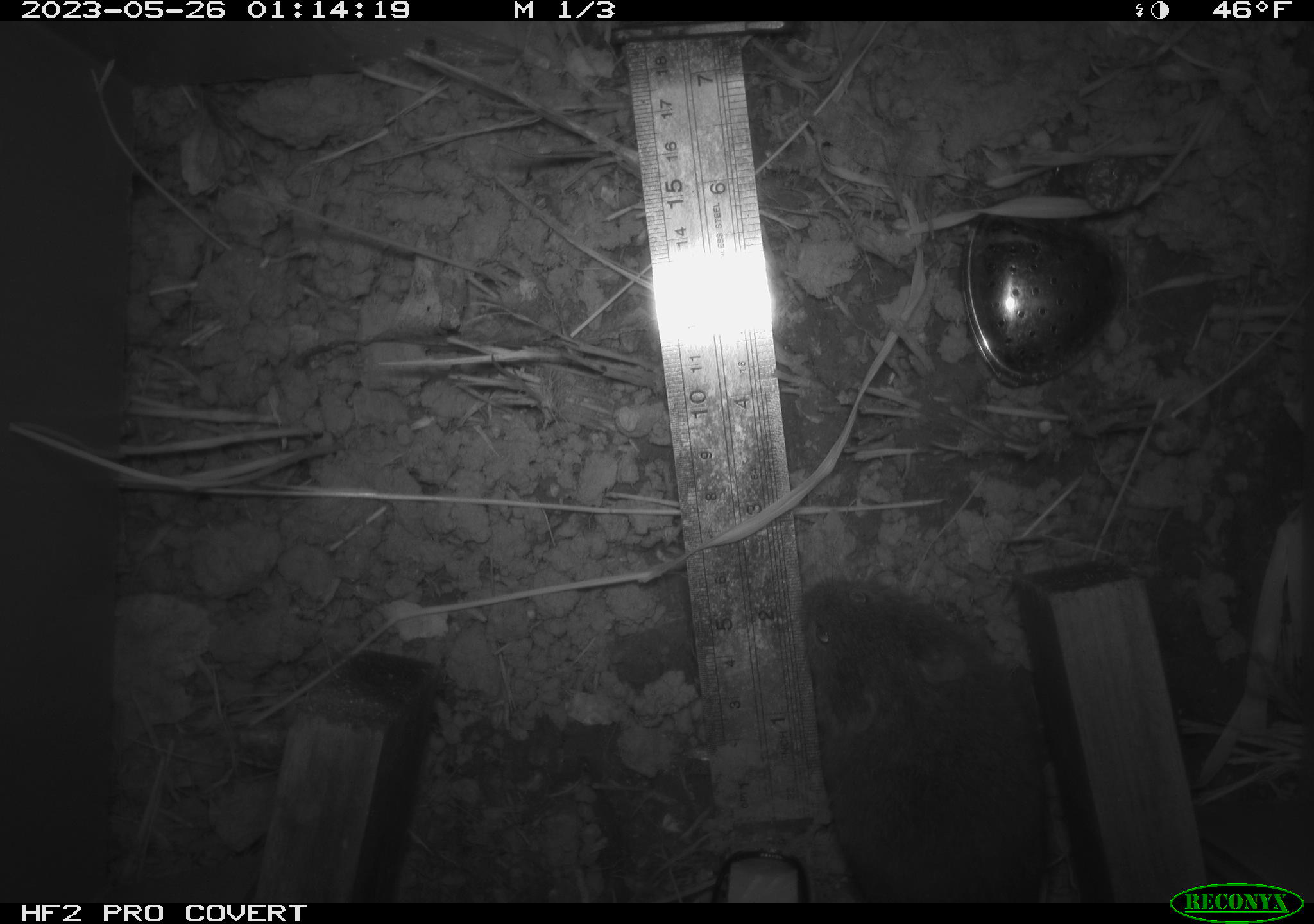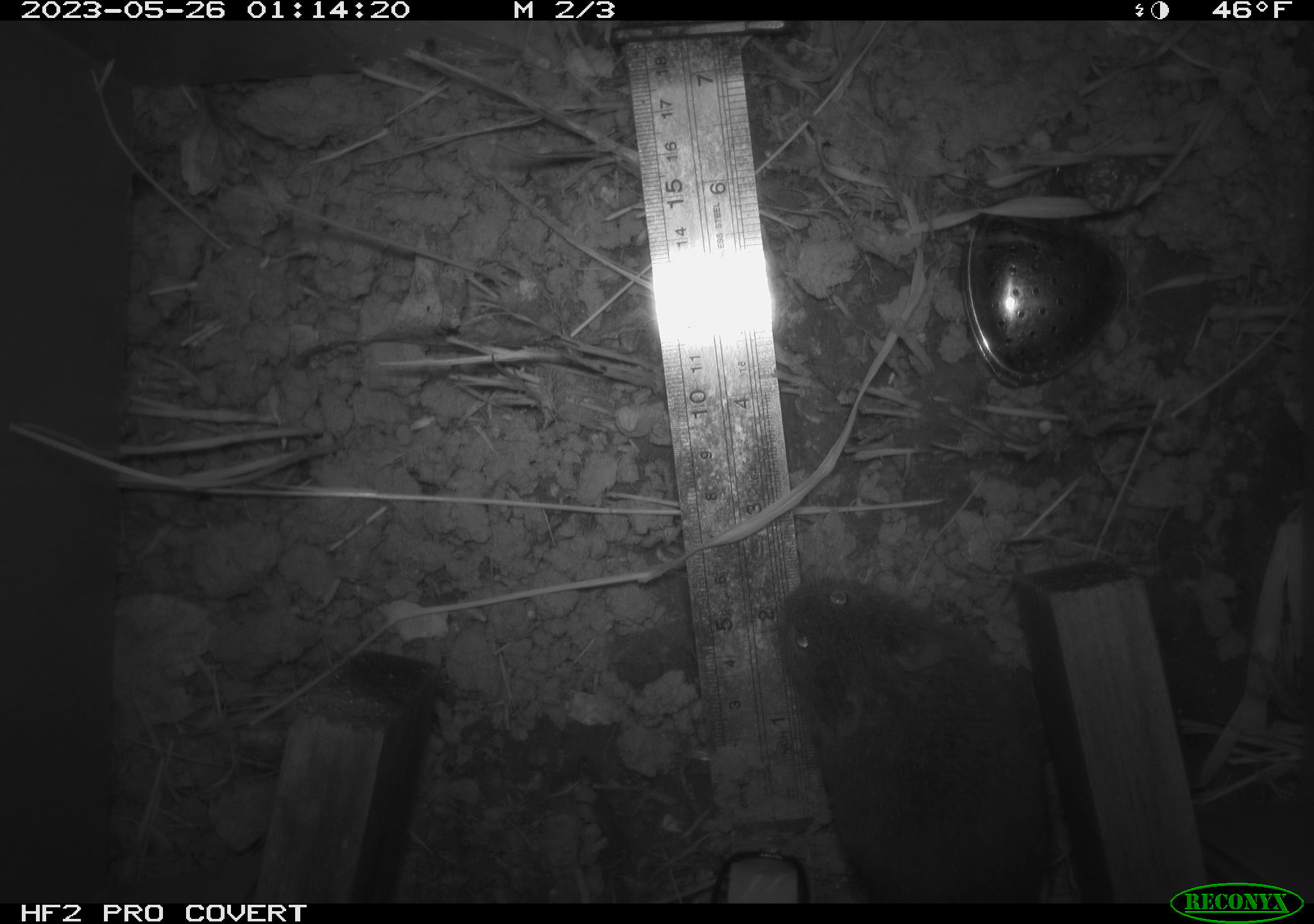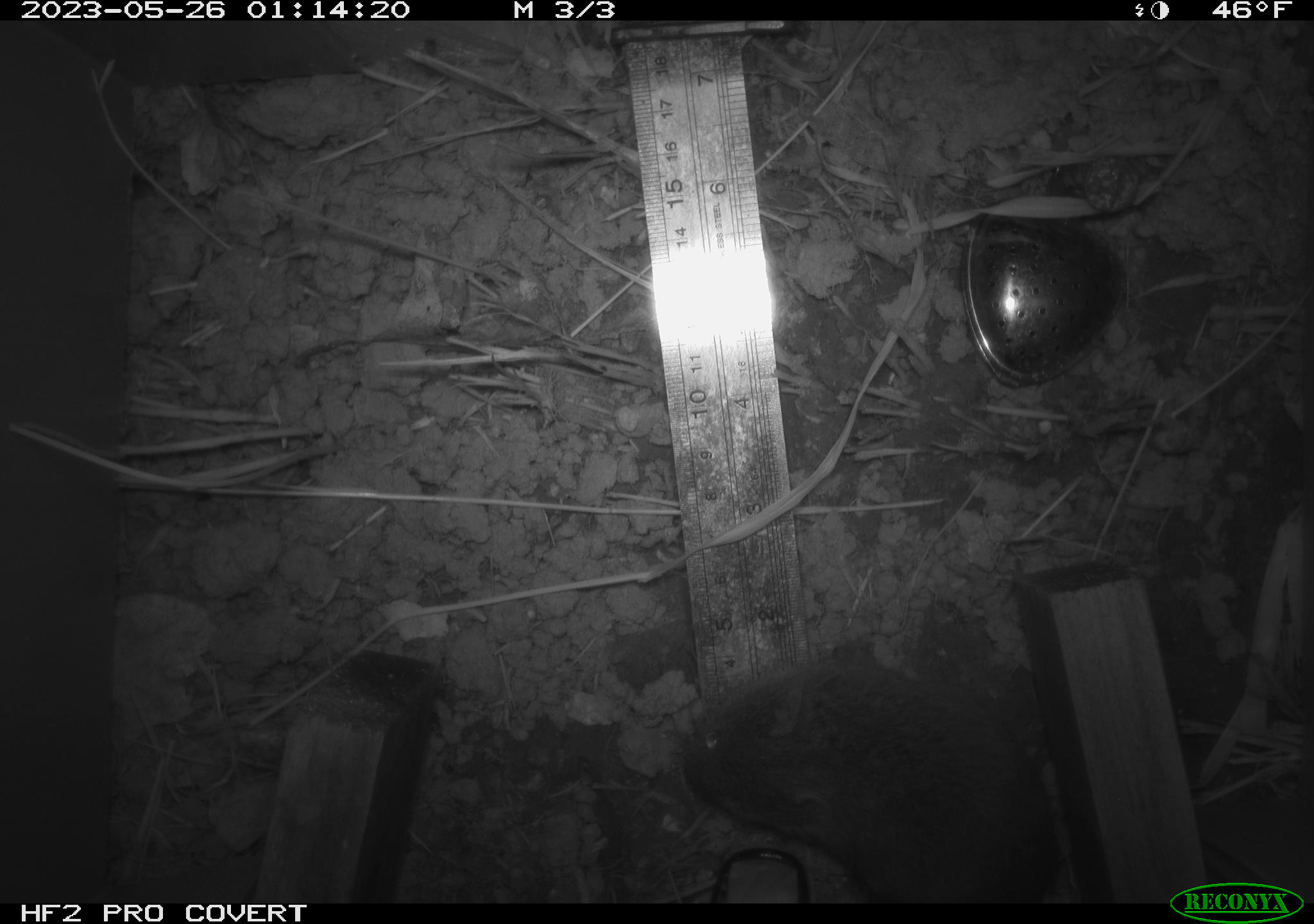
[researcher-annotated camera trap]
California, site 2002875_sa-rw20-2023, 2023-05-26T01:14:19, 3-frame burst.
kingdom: Animalia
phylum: Chordata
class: Mammalia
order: Rodentia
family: Cricetidae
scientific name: Arvicolinae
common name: voles, lemmings, and muskrats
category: arvicolinae subfamily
Arvicolinae subfamily (voles, lemmings, and muskrats) (Arvicolinae).